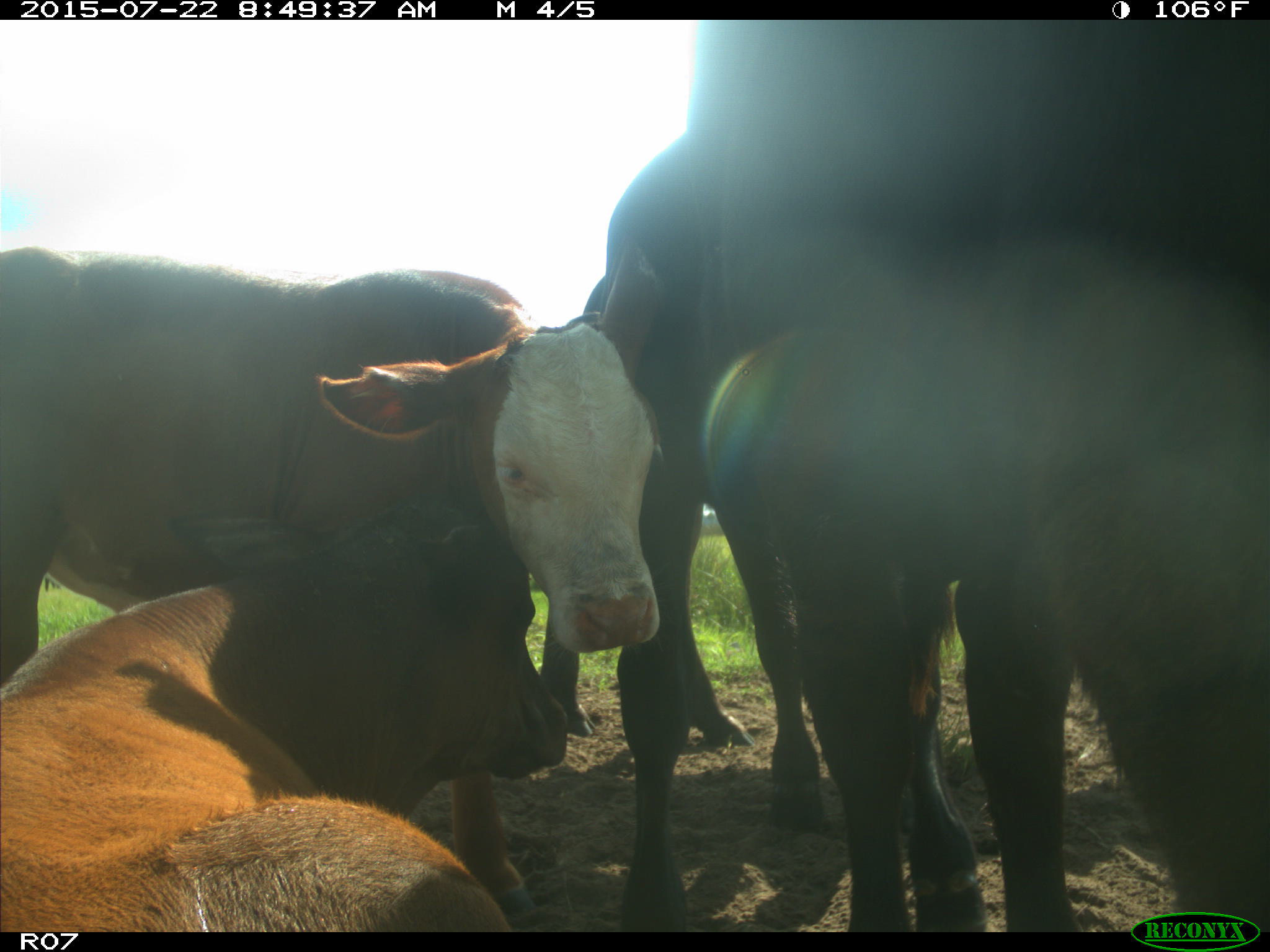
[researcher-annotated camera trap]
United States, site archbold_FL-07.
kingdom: Animalia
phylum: Chordata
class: Mammalia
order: Artiodactyla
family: Suidae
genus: Sus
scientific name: Sus scrofa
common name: wild boar